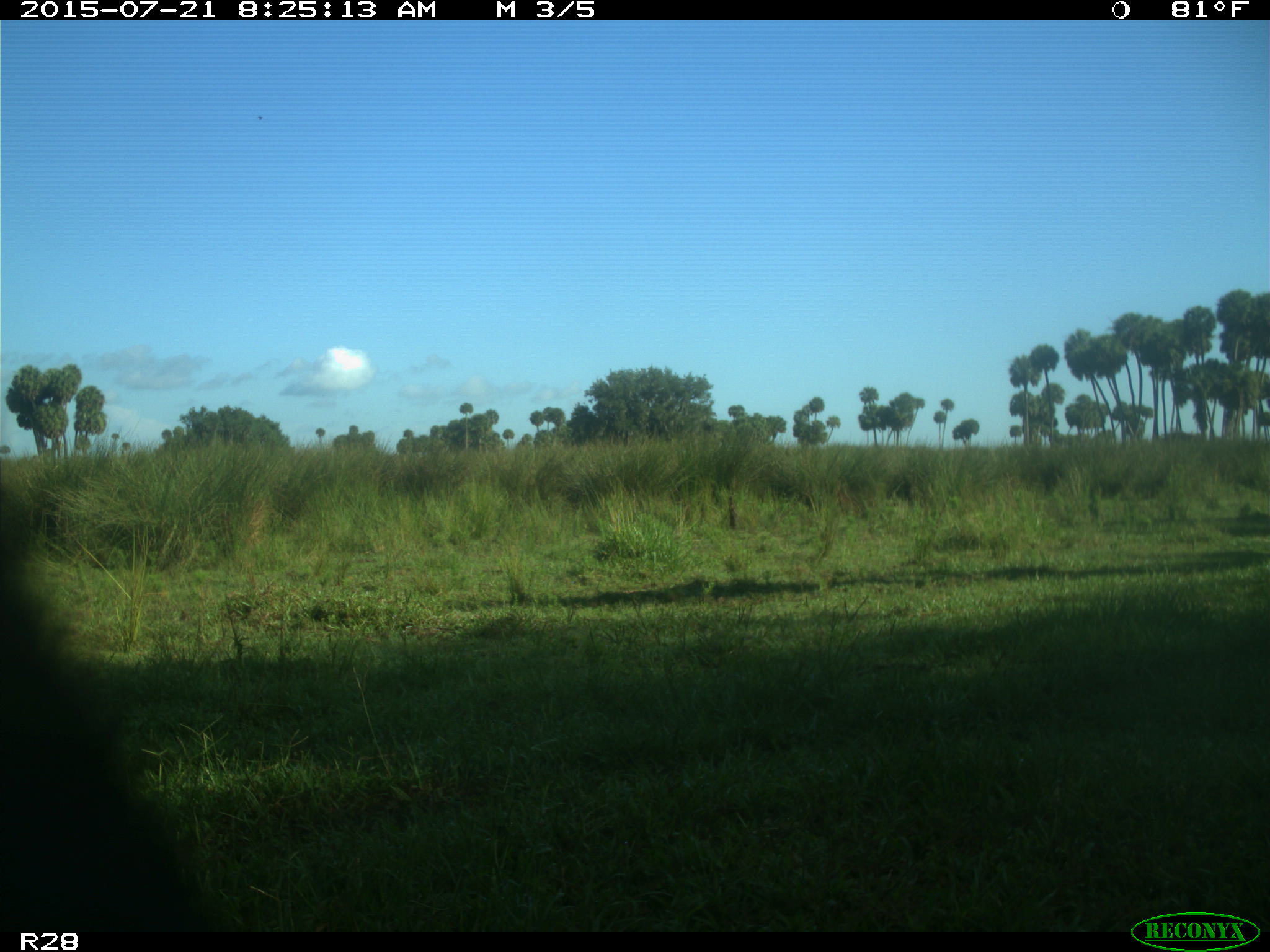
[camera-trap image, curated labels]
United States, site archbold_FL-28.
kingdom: Animalia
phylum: Chordata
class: Mammalia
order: Artiodactyla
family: Bovidae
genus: Bos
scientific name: Bos taurus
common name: domestic cow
Bos taurus (domestic cow).